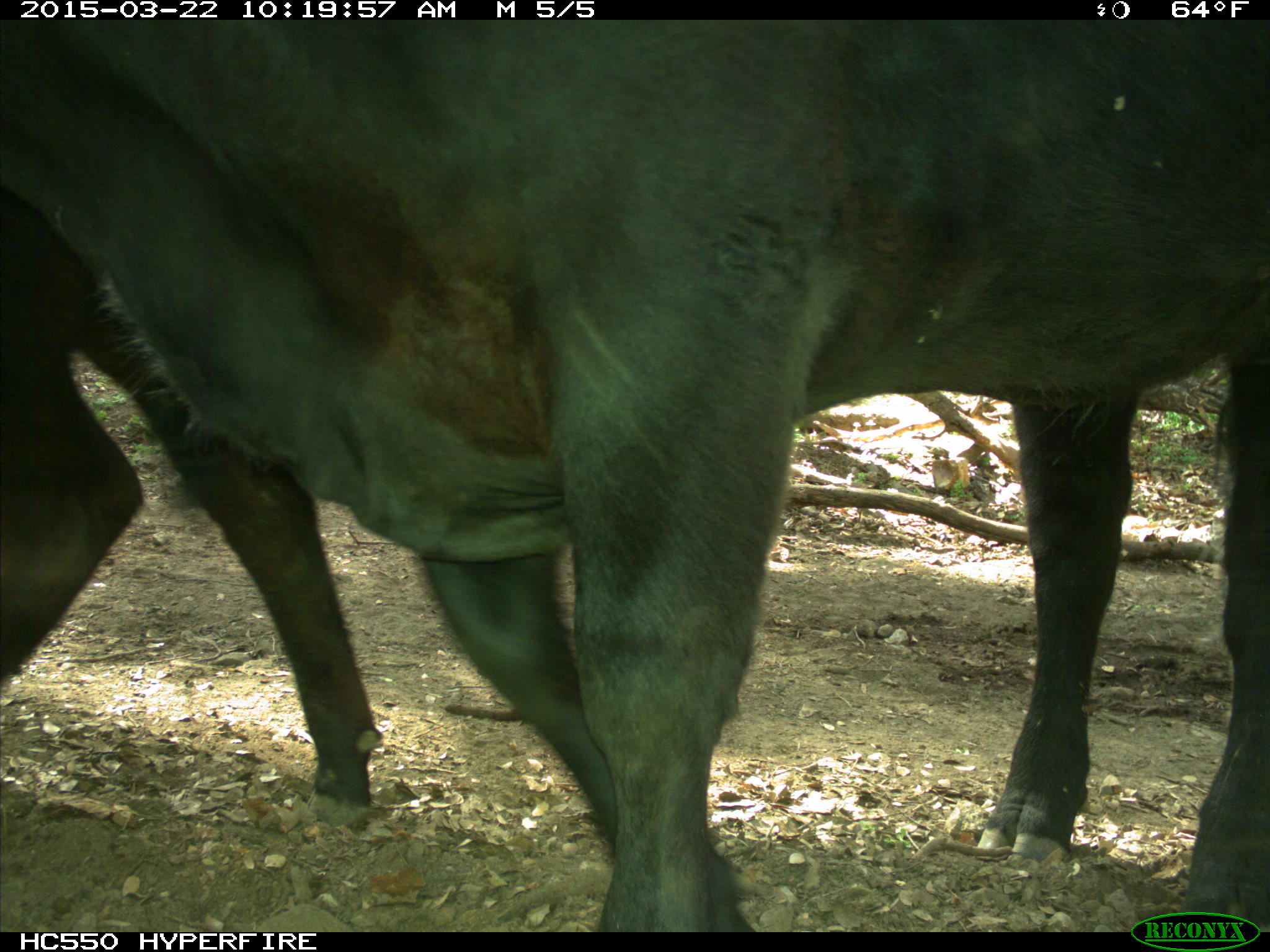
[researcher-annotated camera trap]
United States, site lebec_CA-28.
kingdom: Animalia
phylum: Chordata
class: Mammalia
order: Artiodactyla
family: Bovidae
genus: Bos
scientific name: Bos taurus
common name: domestic cow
Bos taurus (domestic cow).